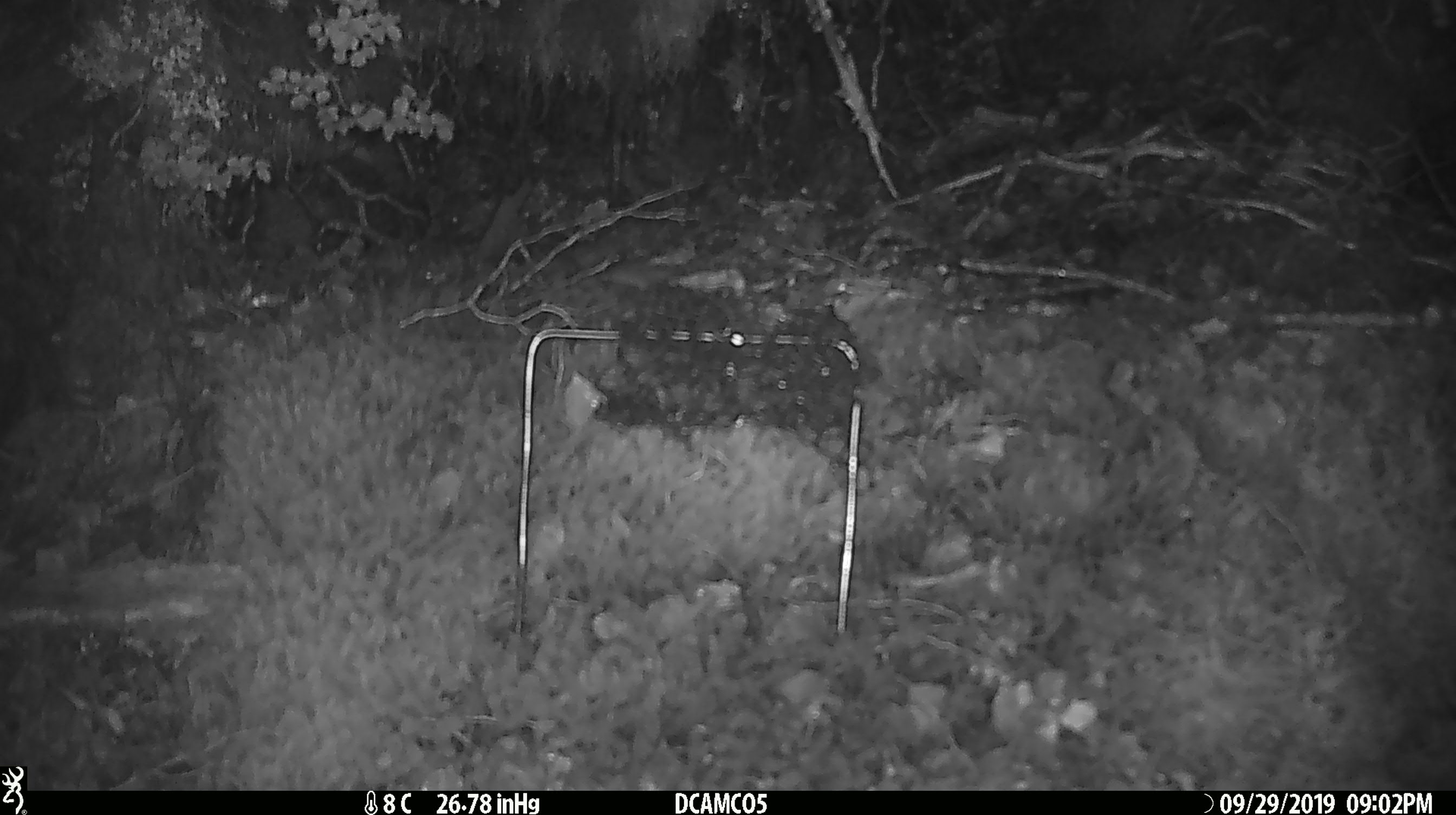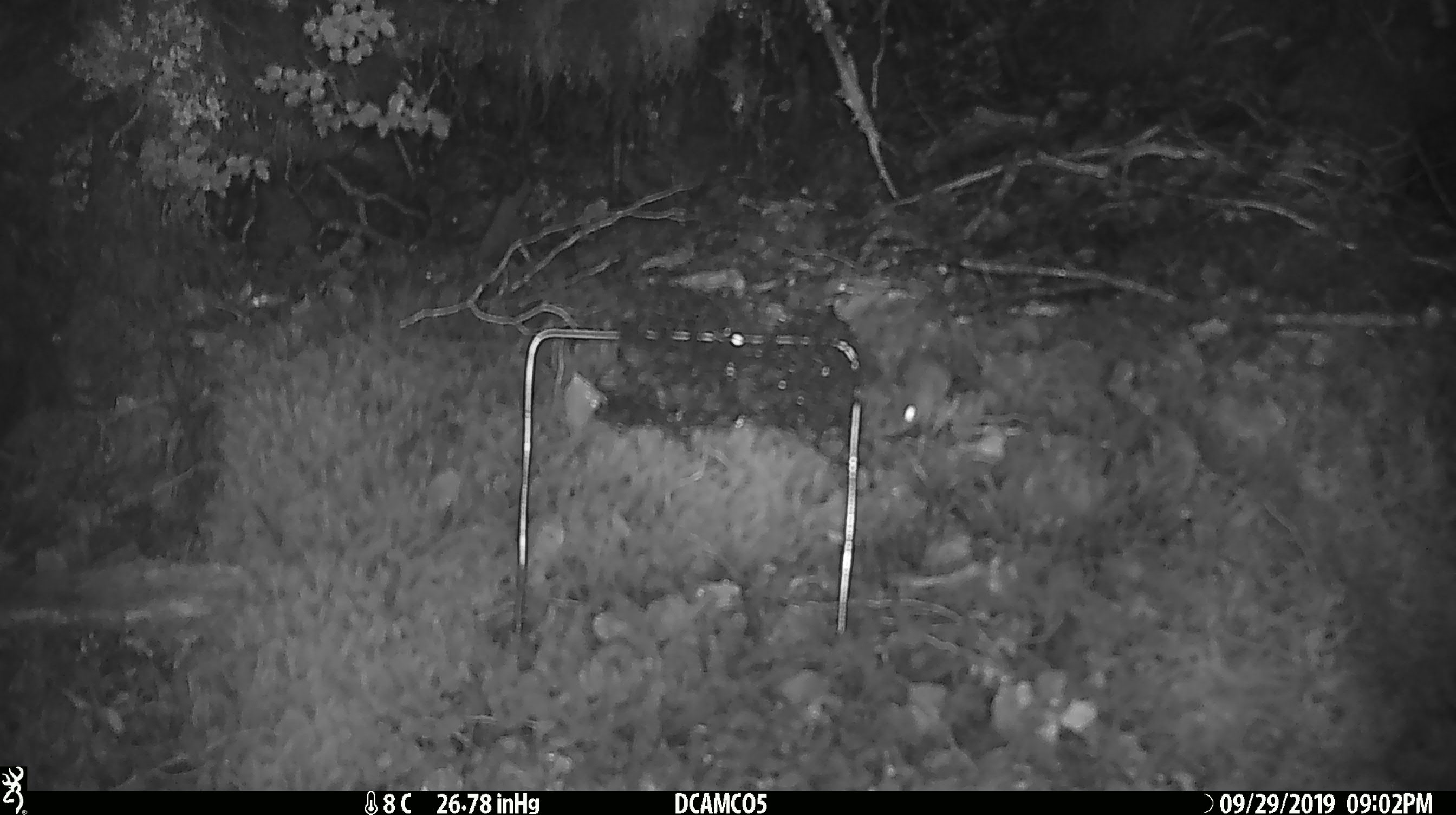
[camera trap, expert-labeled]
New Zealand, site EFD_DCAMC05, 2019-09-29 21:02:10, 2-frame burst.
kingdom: Animalia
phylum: Chordata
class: Mammalia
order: Rodentia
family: Muridae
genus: Mus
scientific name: Mus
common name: mouse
Mouse (Mus).